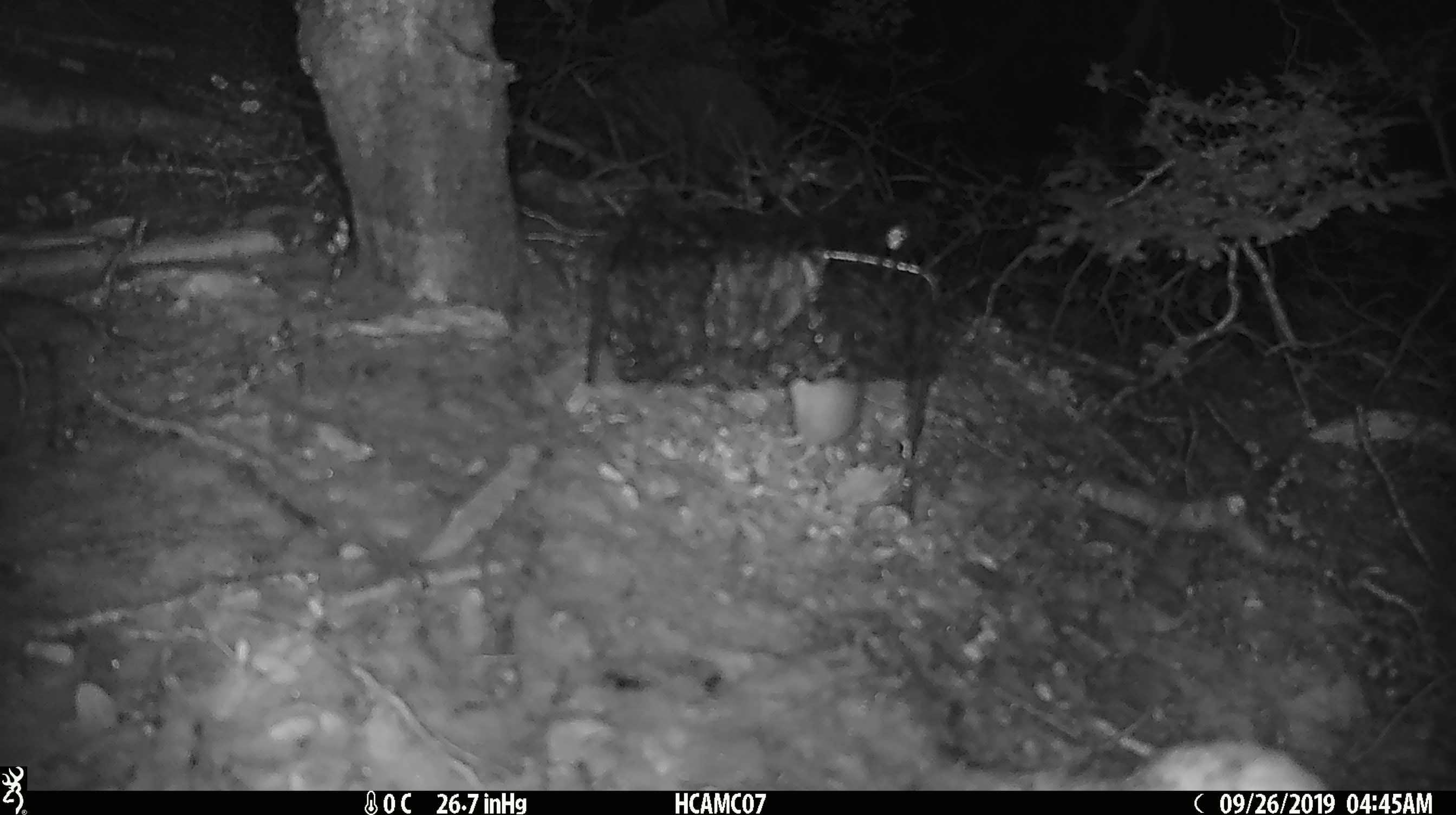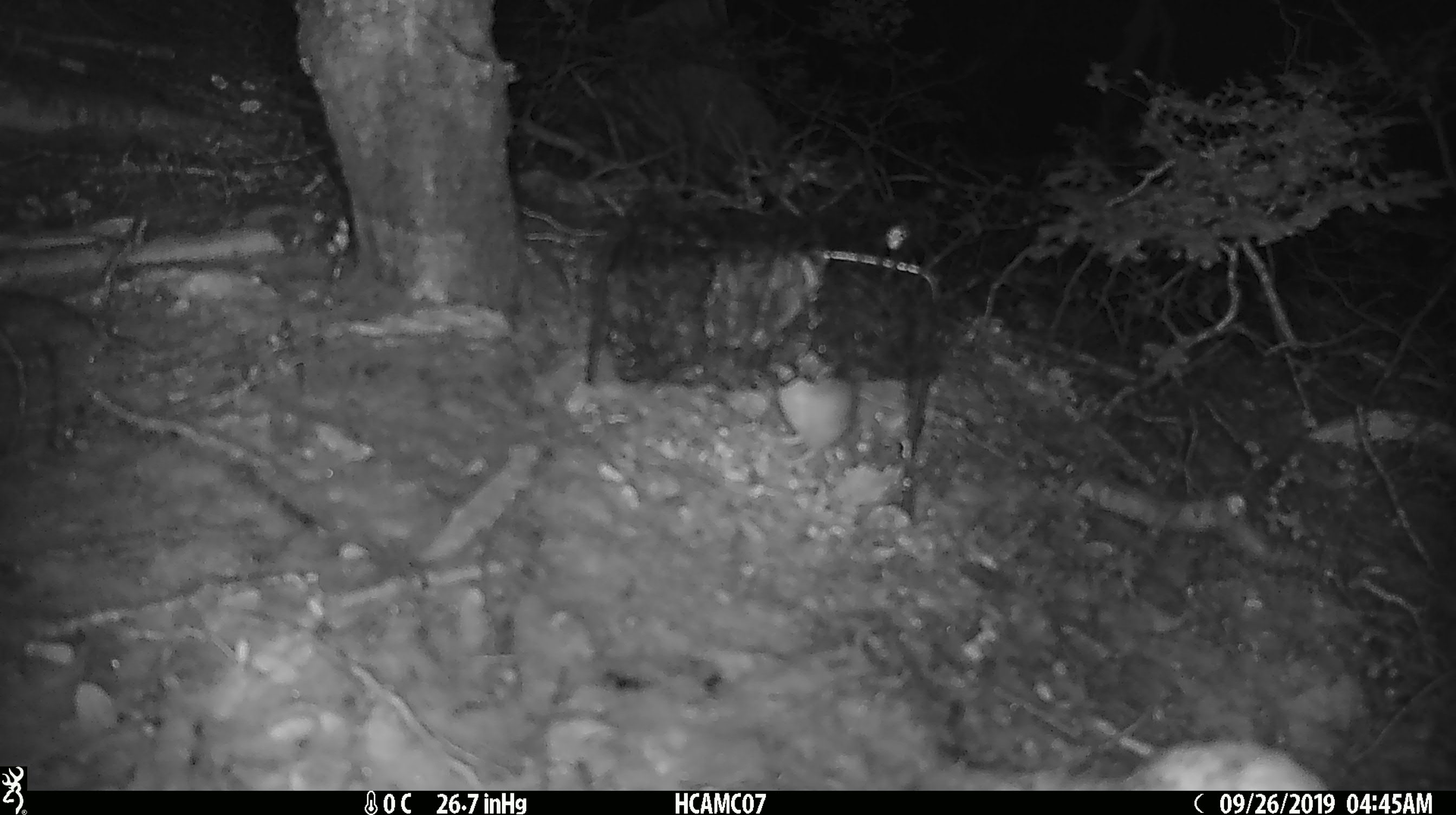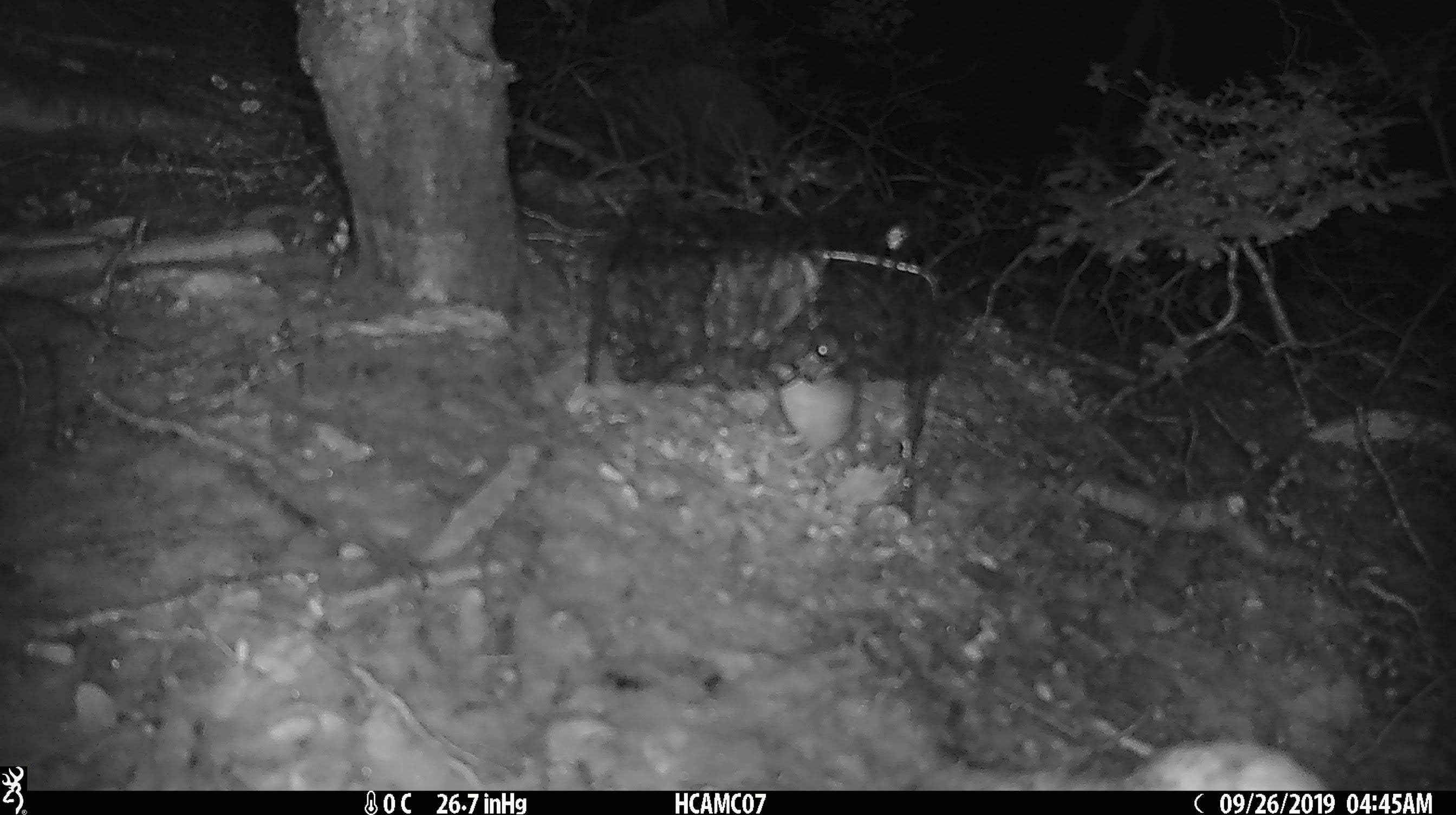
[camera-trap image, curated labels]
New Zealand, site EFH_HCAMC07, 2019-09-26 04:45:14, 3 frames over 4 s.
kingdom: Animalia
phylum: Chordata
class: Mammalia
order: Rodentia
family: Muridae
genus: Mus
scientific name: Mus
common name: mouse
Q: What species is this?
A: Mouse (Mus).